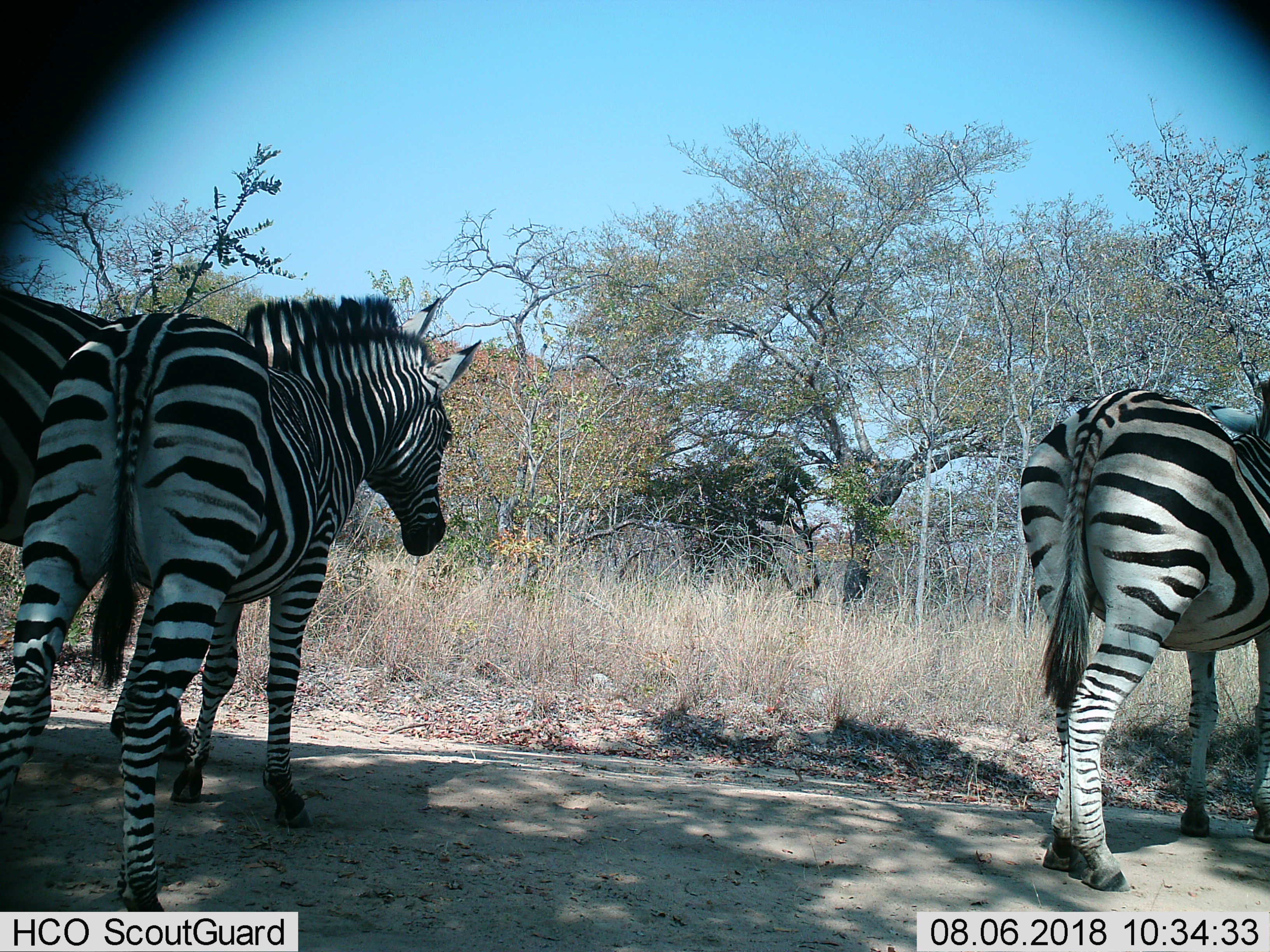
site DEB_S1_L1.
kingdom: Animalia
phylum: Chordata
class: Mammalia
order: Perissodactyla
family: Equidae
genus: Equus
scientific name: Equus quagga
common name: plains zebra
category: zebraplains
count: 3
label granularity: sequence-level